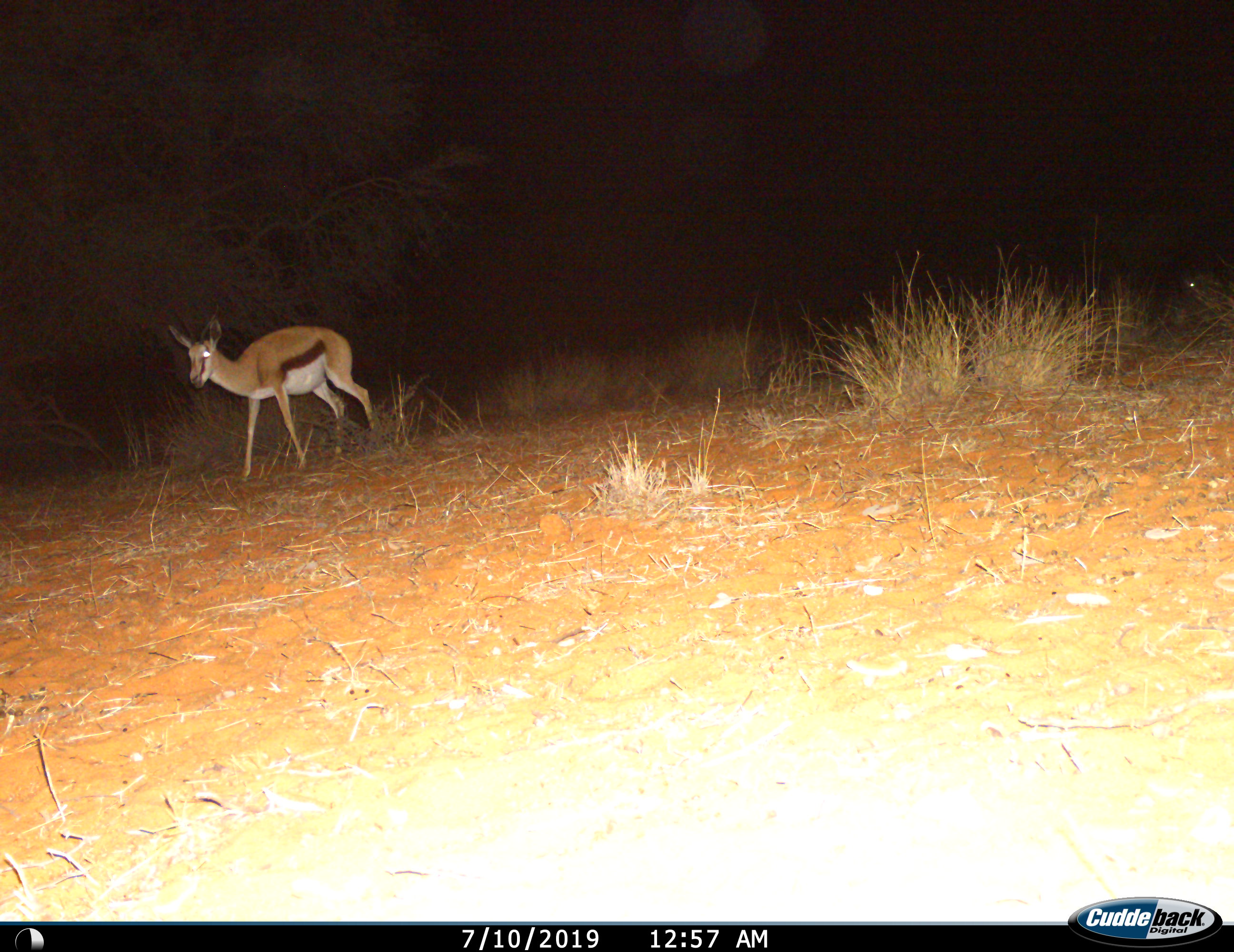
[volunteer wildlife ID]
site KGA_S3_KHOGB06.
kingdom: Animalia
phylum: Chordata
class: Mammalia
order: Artiodactyla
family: Bovidae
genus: Antidorcas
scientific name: Antidorcas marsupialis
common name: springbok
Springbok (Antidorcas marsupialis), count 2. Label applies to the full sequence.